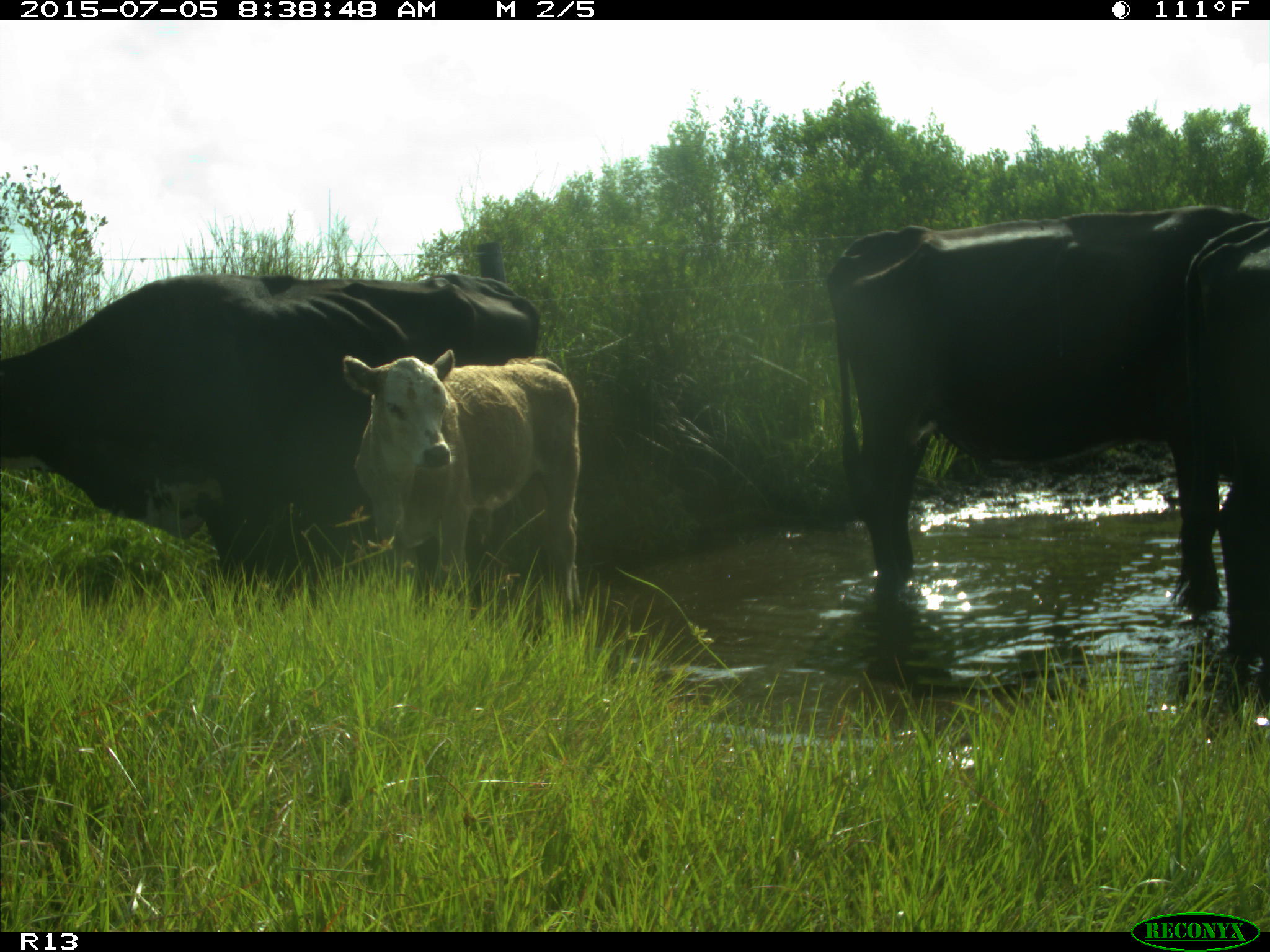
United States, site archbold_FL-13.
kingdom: Animalia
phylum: Chordata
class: Mammalia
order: Artiodactyla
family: Bovidae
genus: Bos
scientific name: Bos taurus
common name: domestic cow